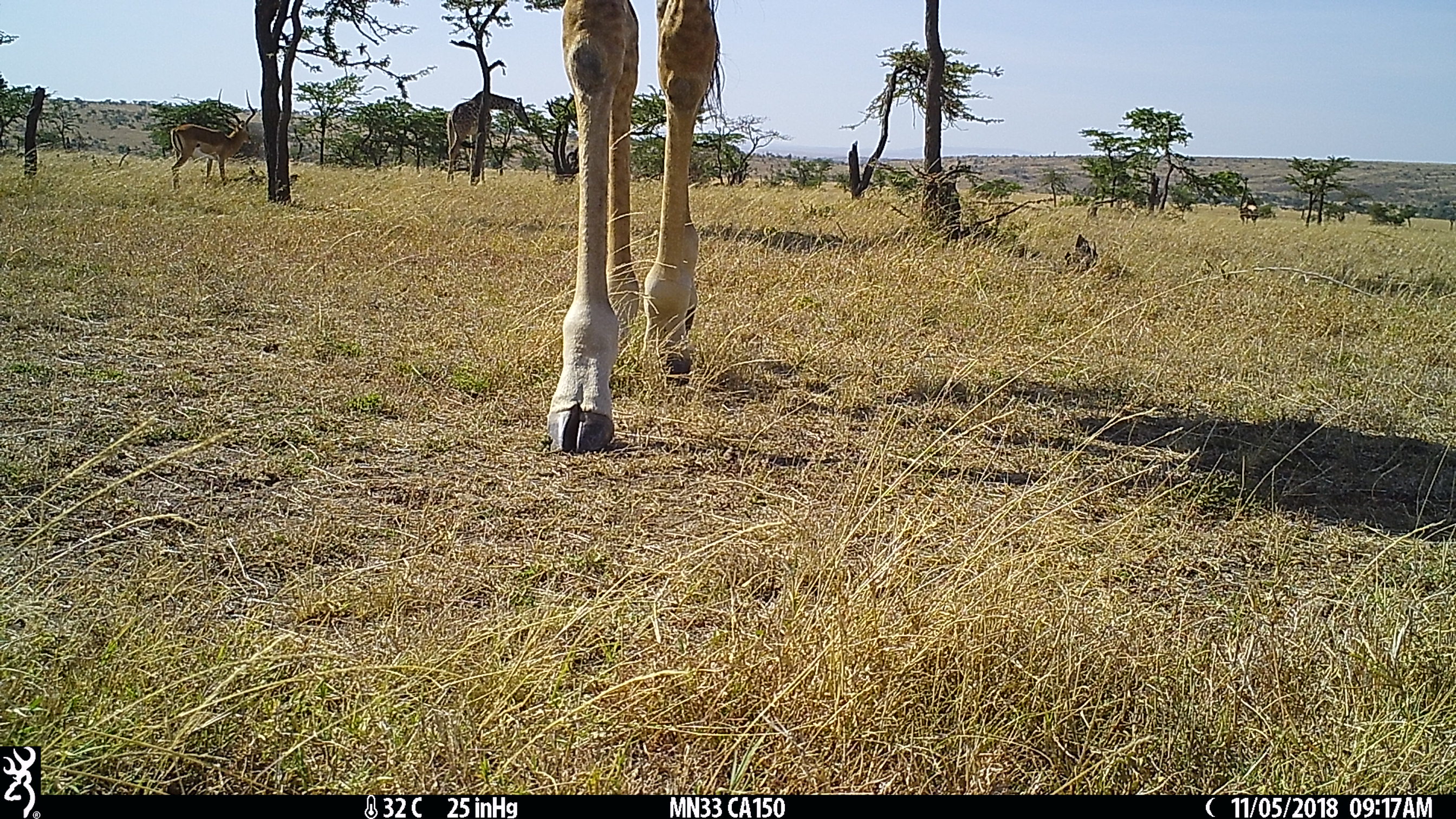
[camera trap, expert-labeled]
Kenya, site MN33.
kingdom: Animalia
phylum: Chordata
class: Mammalia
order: Artiodactyla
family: Bovidae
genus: Aepyceros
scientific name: Aepyceros melampus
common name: impala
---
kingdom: Animalia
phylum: Chordata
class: Mammalia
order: Artiodactyla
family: Giraffidae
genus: Giraffa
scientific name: Giraffa camelopardalis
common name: northern giraffe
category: giraffe